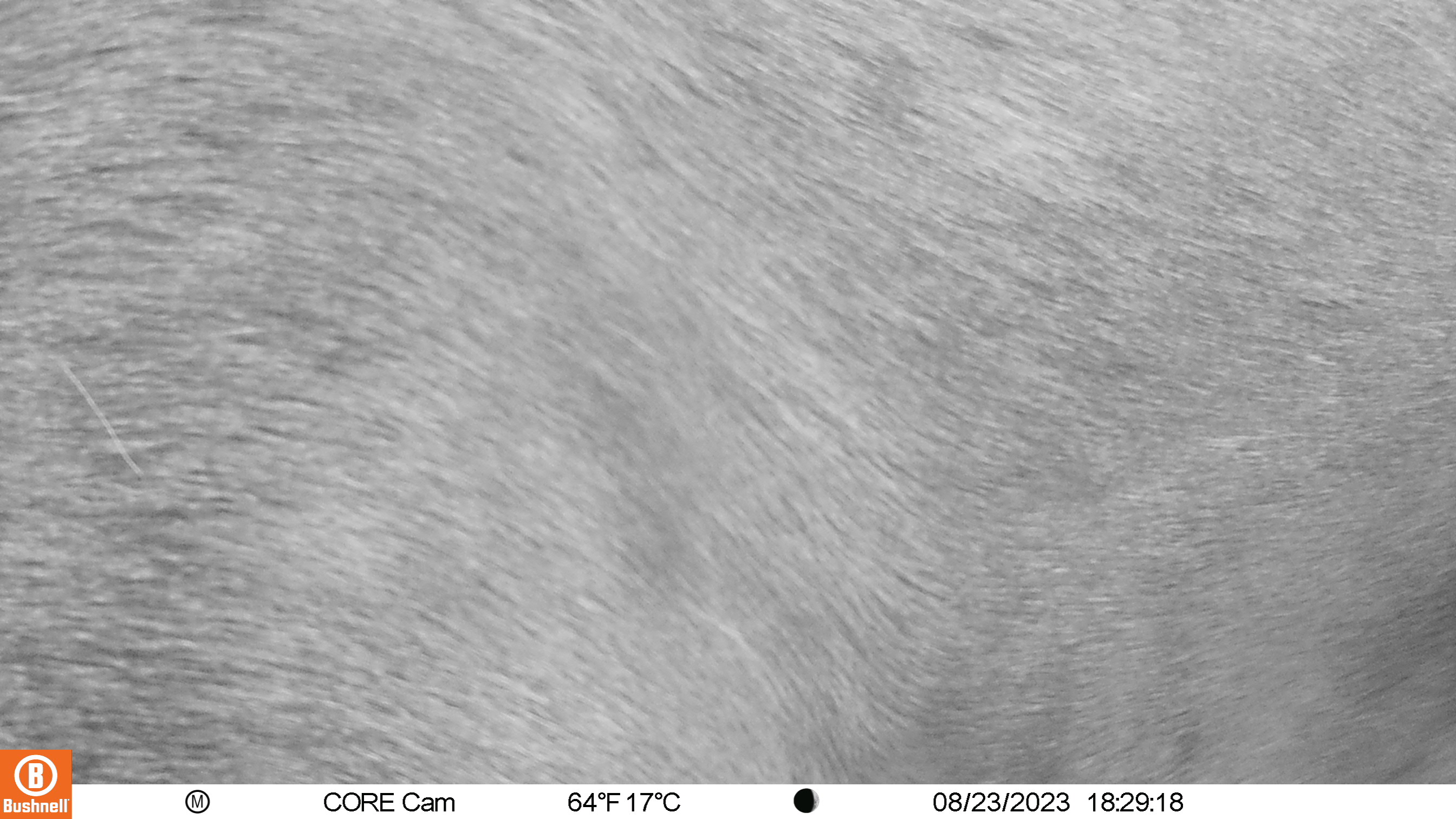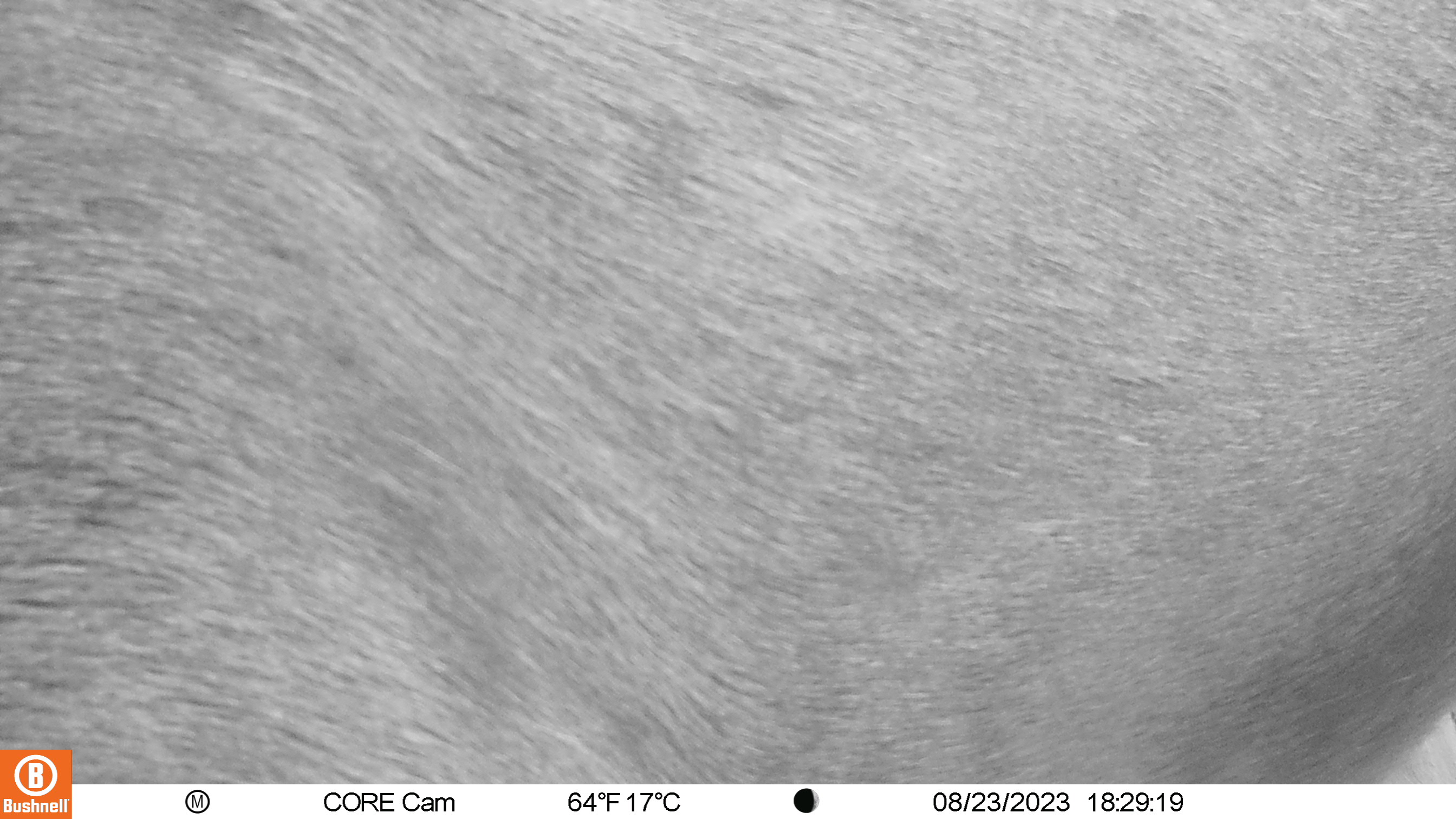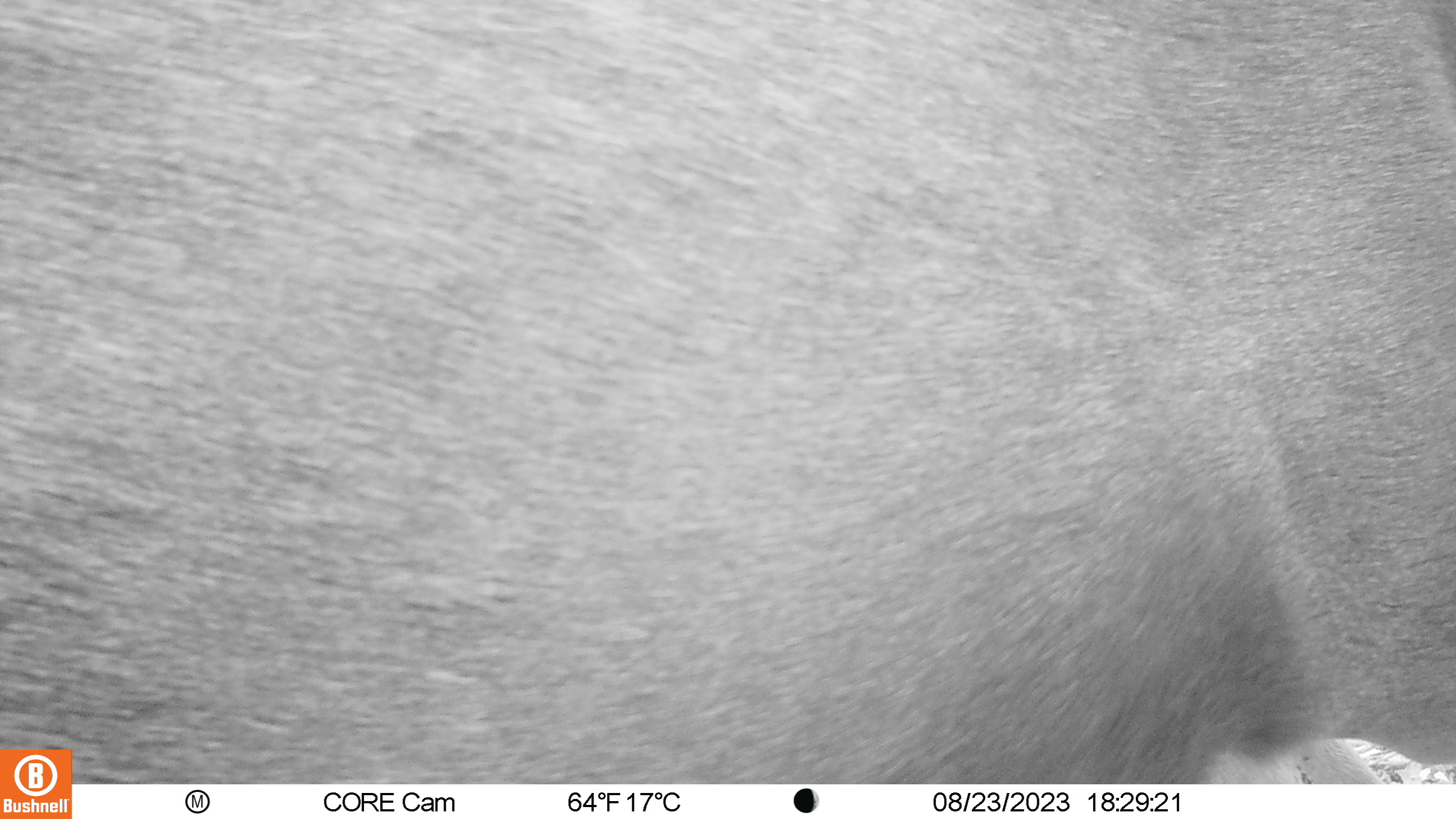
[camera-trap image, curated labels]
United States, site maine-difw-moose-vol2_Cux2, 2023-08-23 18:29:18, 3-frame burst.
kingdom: Animalia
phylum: Chordata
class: Mammalia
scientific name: Mammalia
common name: mammal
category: mammal sp.